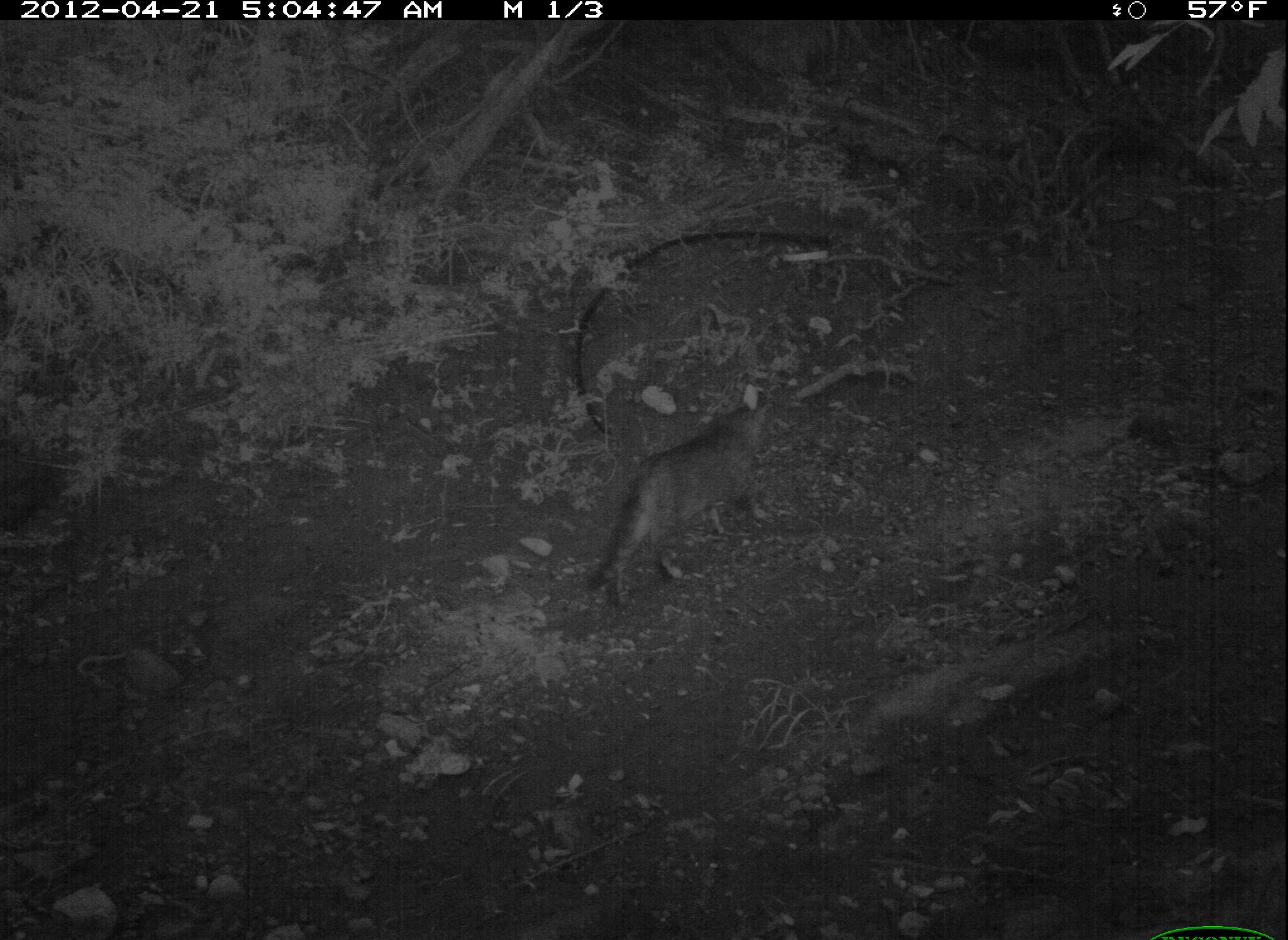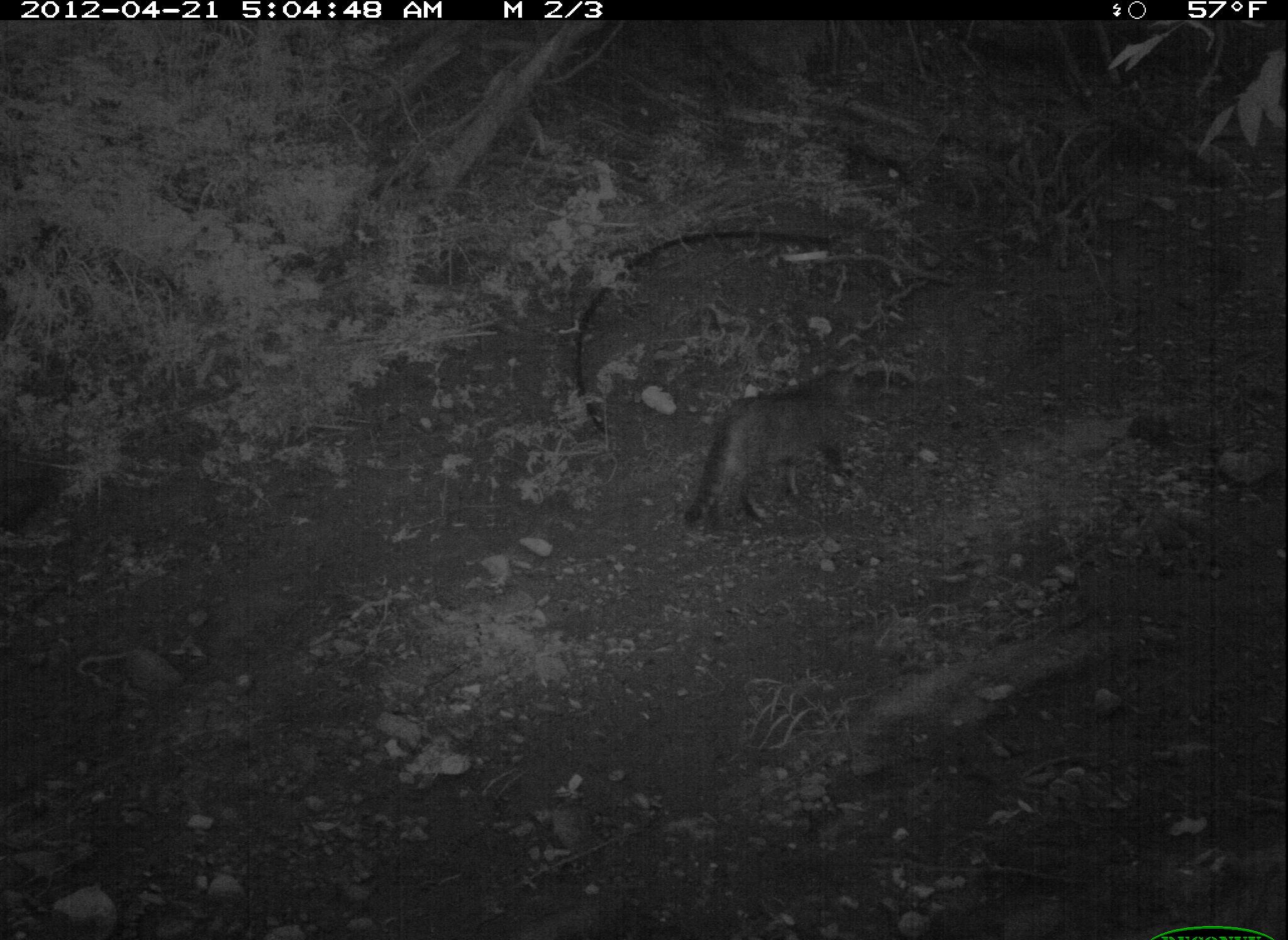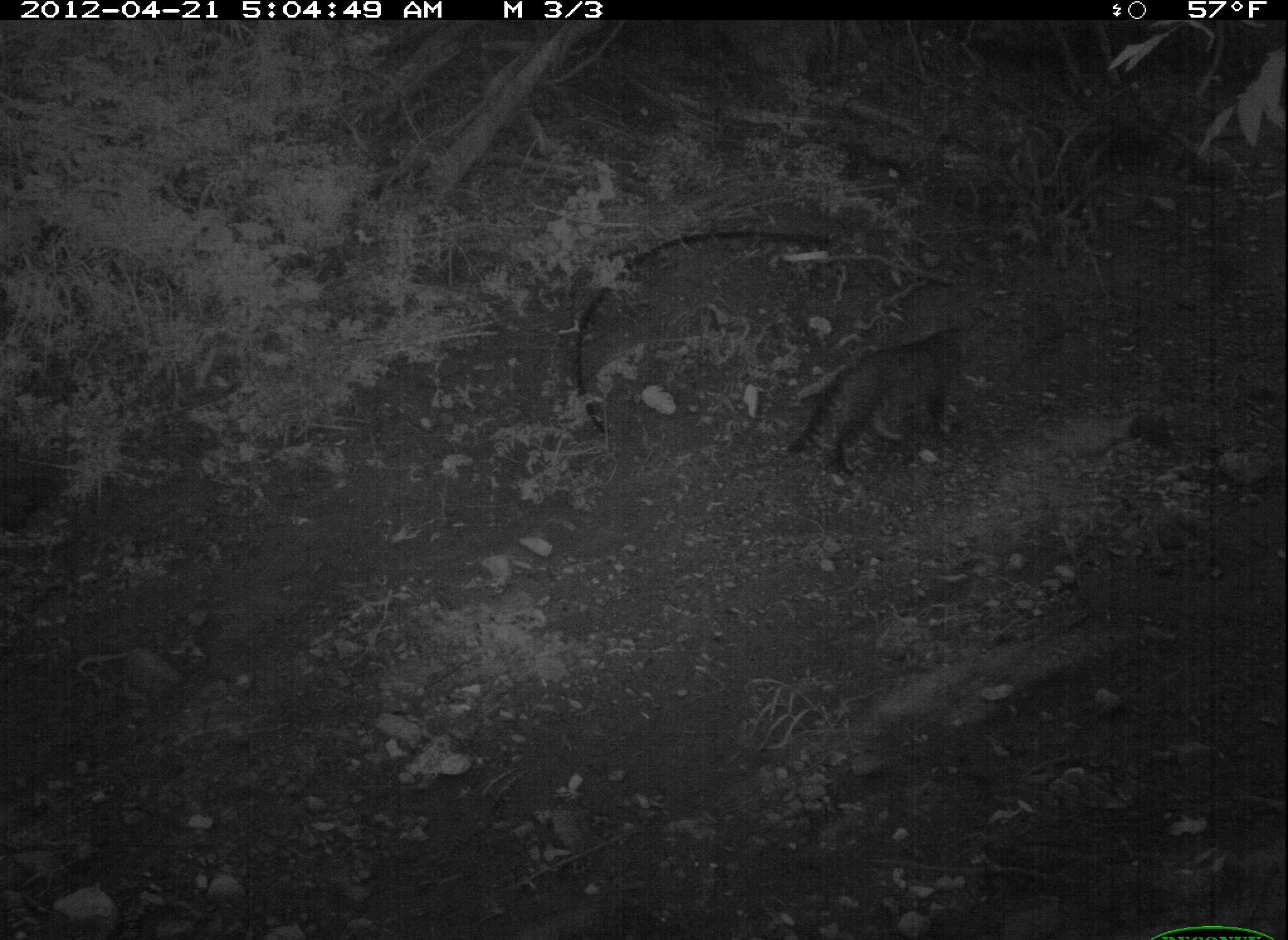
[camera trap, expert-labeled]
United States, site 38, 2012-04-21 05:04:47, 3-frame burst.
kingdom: Animalia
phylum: Chordata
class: Mammalia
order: Carnivora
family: Felidae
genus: Felis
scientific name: Felis catus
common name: cat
Cat (Felis catus).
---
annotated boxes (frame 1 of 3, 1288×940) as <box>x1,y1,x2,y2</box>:
cat: <box>572,377,791,622</box>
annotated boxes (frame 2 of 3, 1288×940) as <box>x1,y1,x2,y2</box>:
cat: <box>678,333,892,548</box>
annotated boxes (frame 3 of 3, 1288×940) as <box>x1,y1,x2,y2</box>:
cat: <box>786,303,993,490</box>